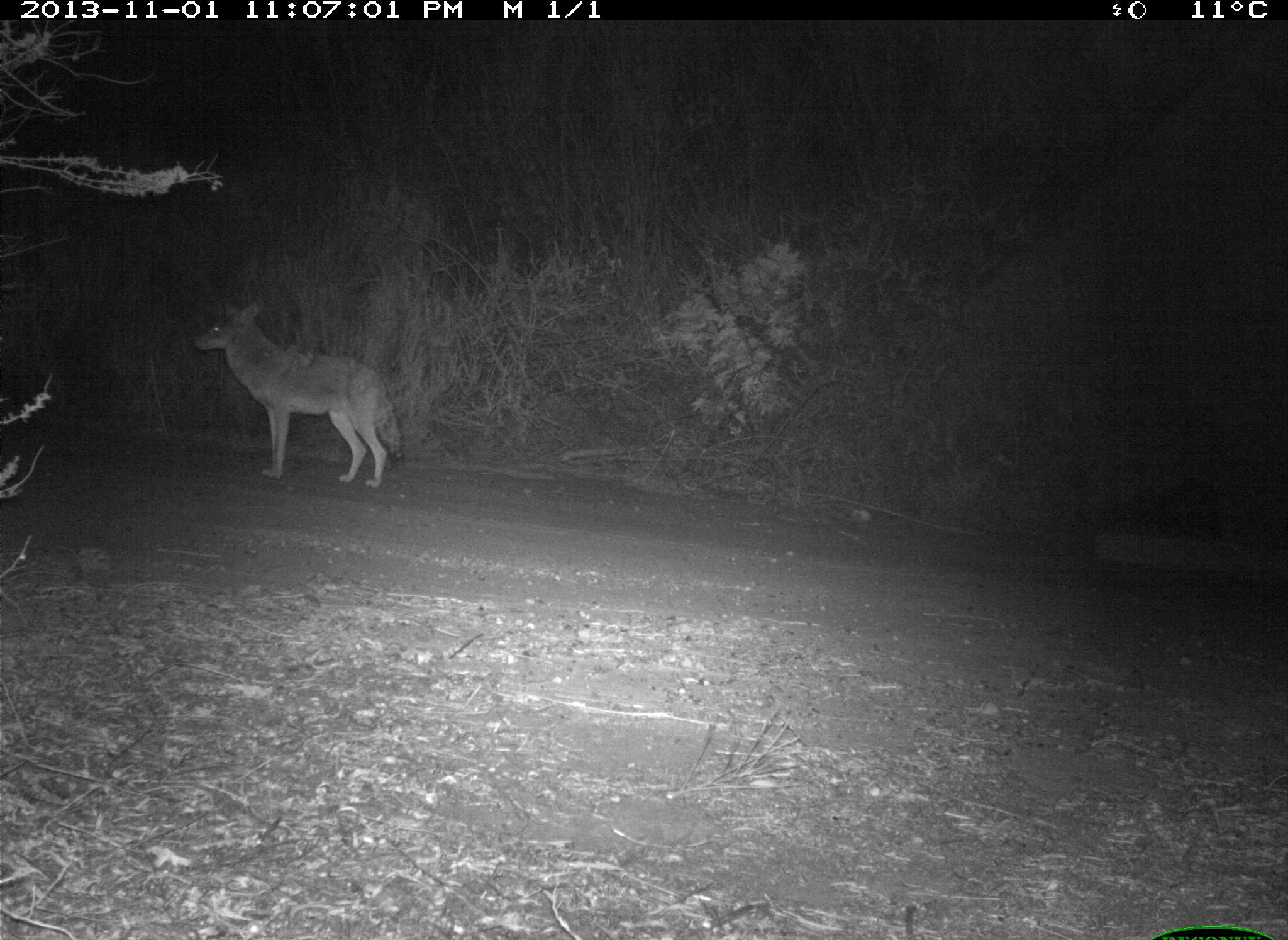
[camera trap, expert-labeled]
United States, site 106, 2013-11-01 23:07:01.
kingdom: Animalia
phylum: Chordata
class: Mammalia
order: Carnivora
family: Canidae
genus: Canis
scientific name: Canis latrans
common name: coyote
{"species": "coyote (Canis latrans)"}